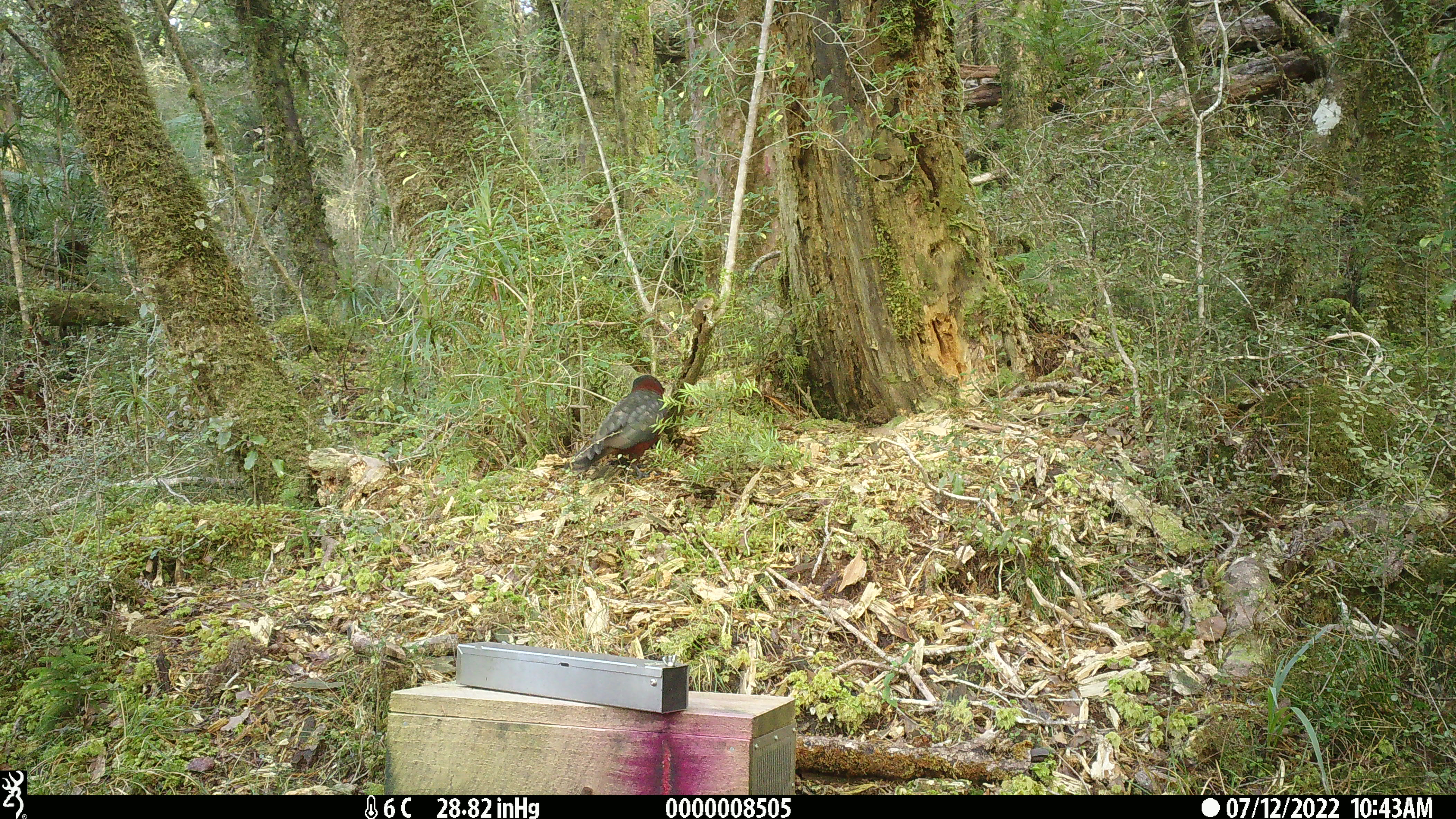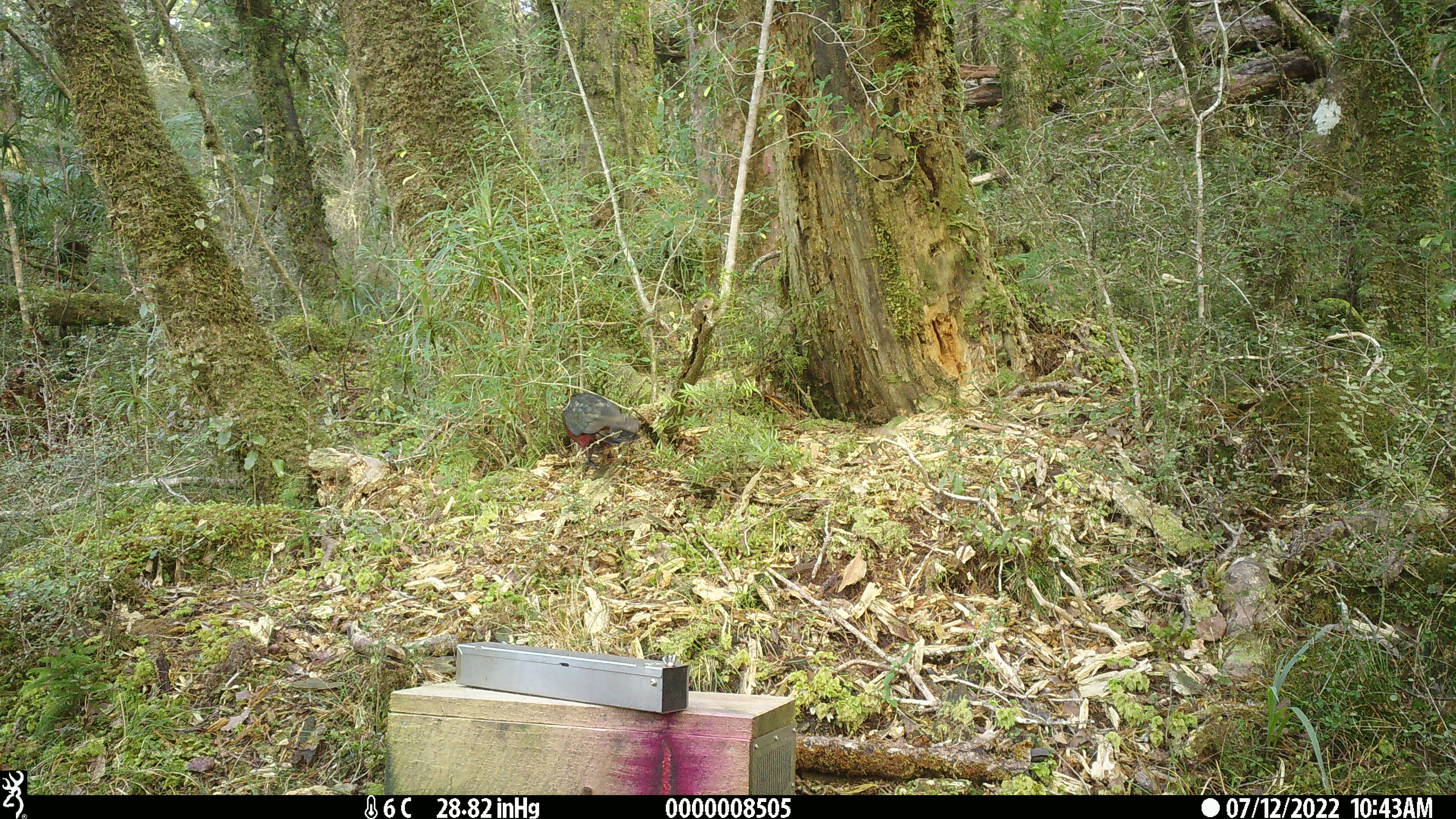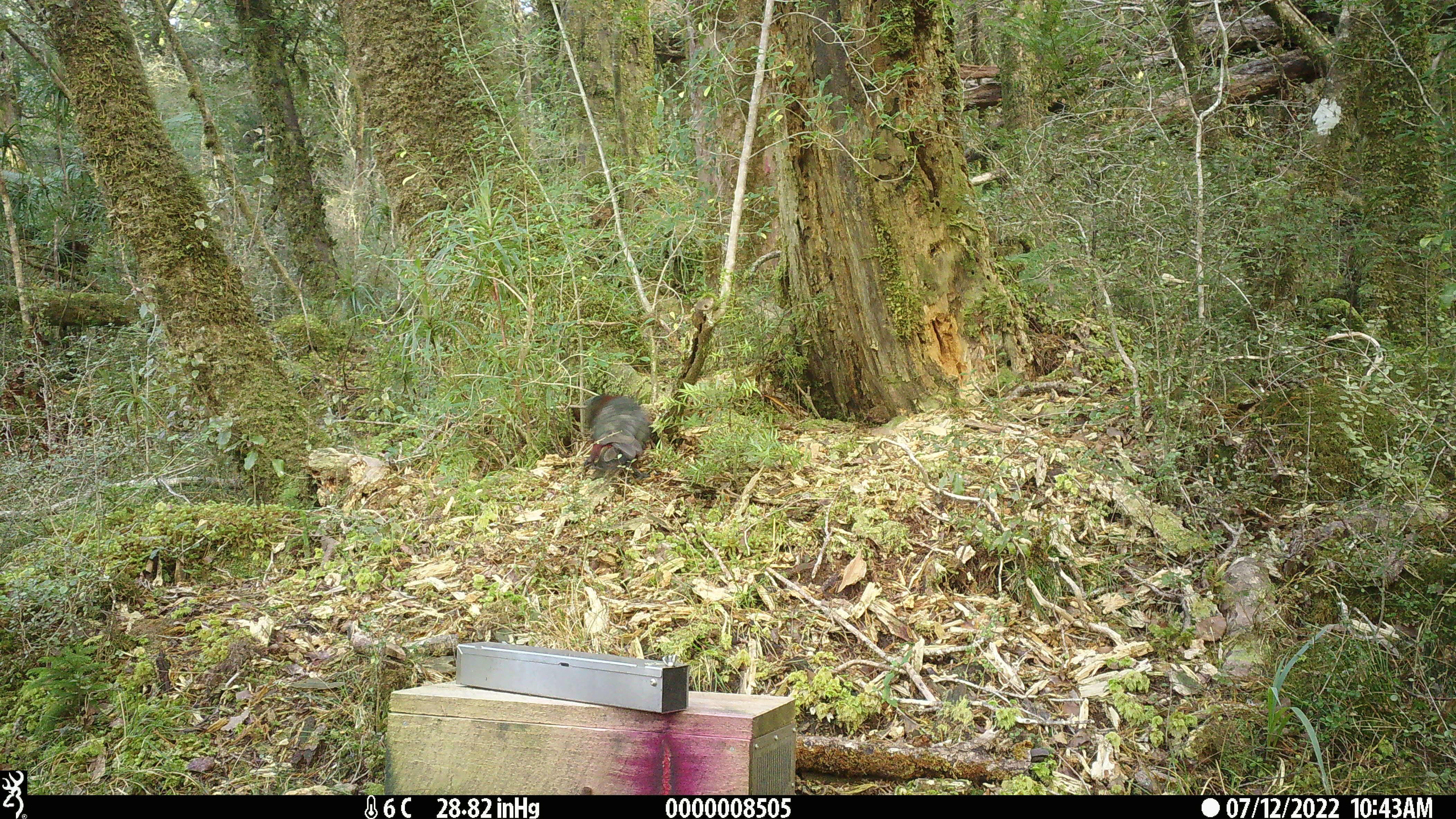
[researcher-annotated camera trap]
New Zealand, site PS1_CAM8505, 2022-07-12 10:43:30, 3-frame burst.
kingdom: Animalia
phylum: Chordata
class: Aves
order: Psittaciformes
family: Strigopidae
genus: Nestor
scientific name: Nestor meridionalis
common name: kaka